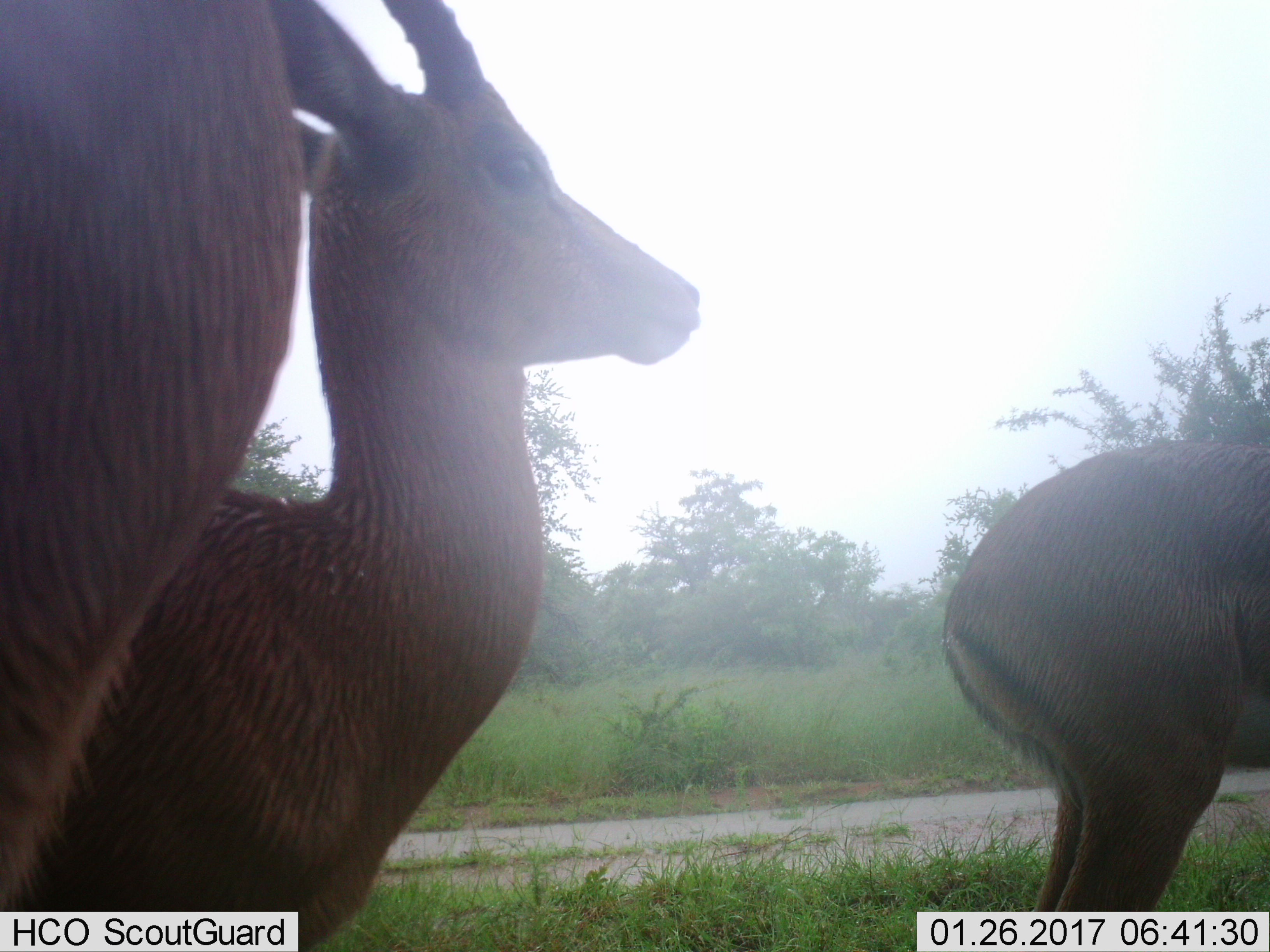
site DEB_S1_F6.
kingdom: Animalia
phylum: Chordata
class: Mammalia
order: Artiodactyla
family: Bovidae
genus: Aepyceros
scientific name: Aepyceros melampus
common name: impala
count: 3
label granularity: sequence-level